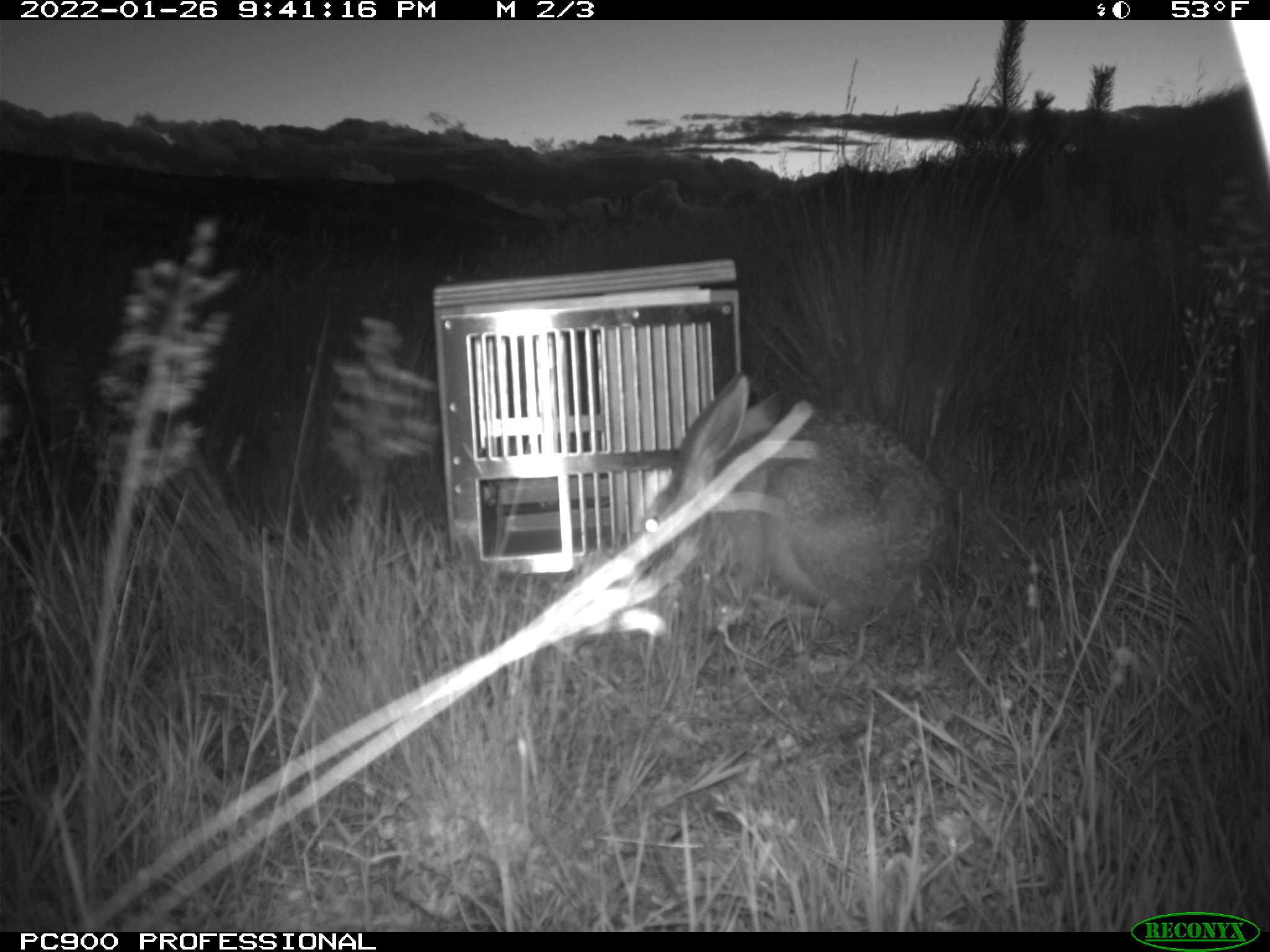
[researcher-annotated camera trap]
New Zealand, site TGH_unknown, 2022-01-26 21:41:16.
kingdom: Animalia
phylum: Chordata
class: Mammalia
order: Lagomorpha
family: Leporidae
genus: Lepus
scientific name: Lepus europaeus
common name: brown hare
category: hare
Hare (brown hare) (Lepus europaeus).